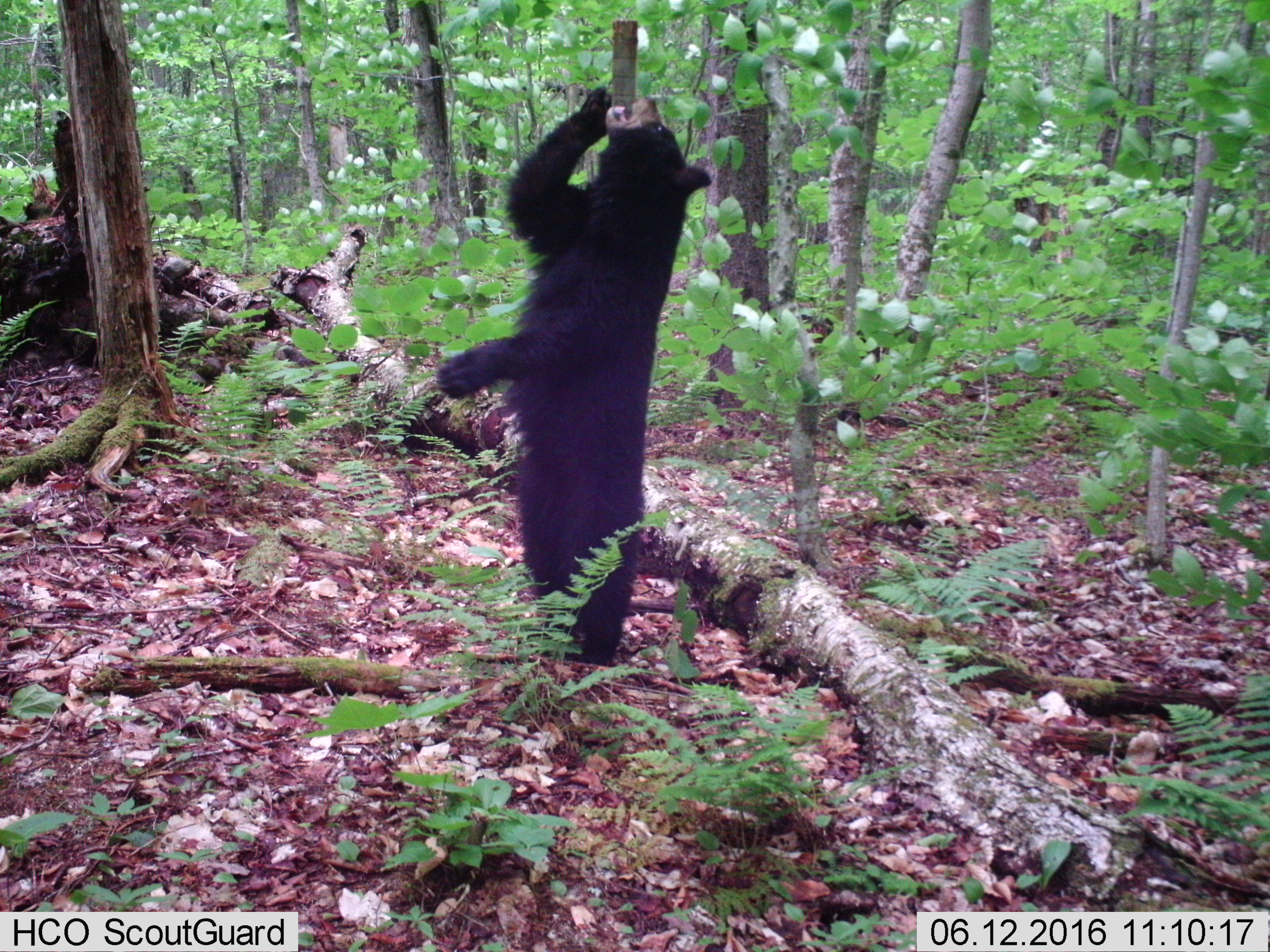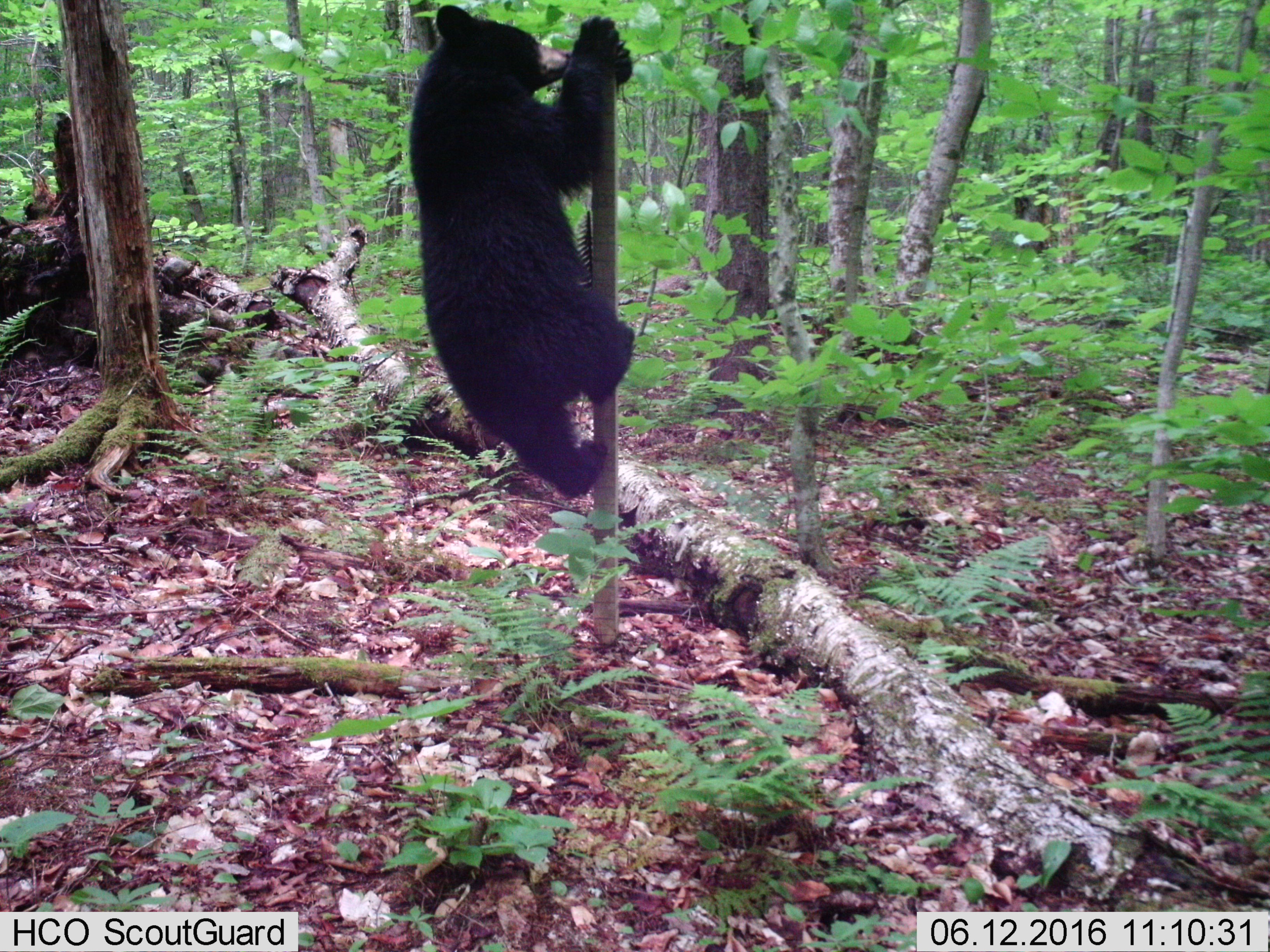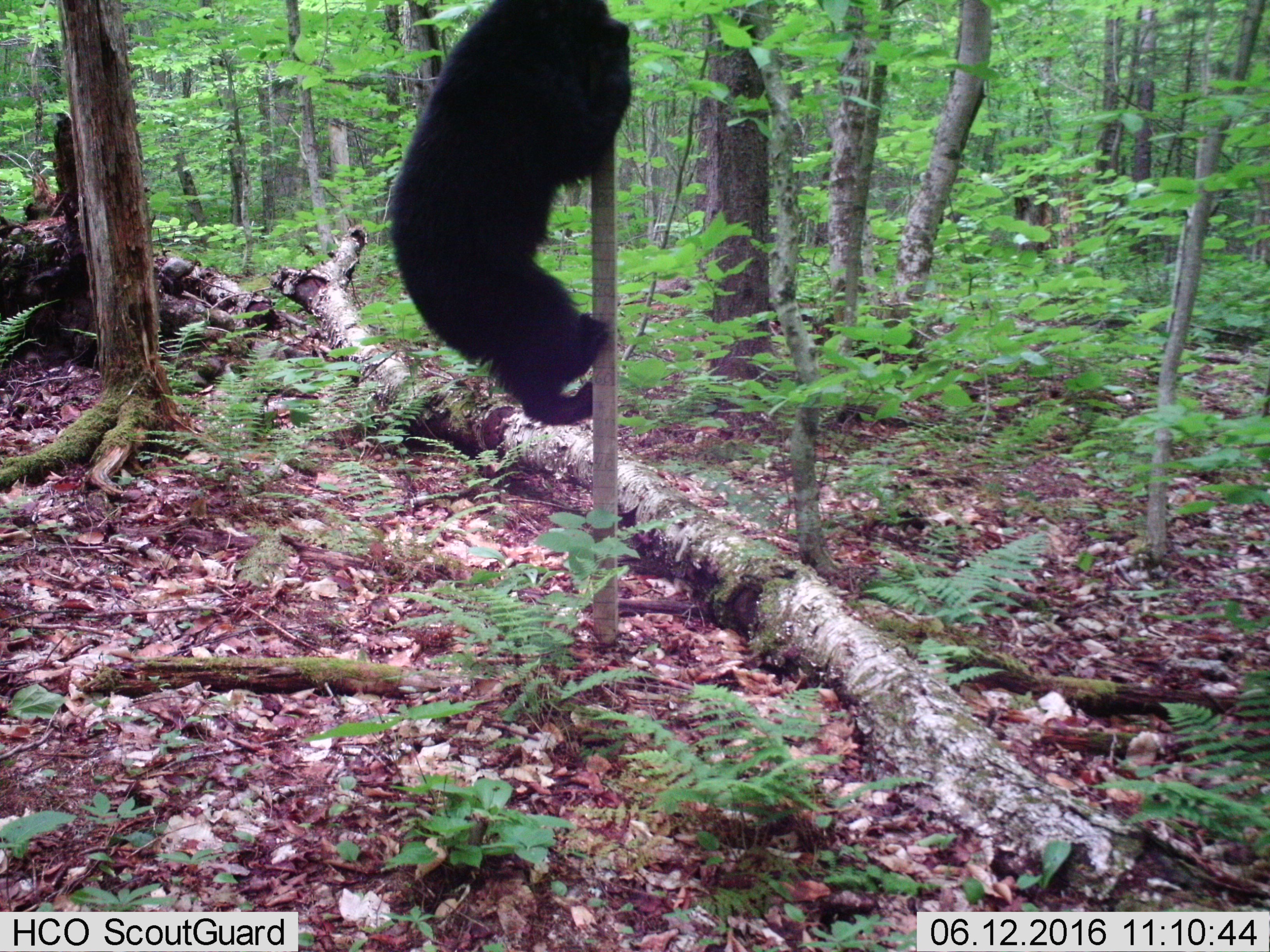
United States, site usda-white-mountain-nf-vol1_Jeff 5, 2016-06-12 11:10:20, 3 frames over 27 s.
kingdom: Animalia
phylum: Chordata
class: Mammalia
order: Carnivora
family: Ursidae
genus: Ursus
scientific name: Ursus americanus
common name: black bear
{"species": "black bear (Ursus americanus)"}